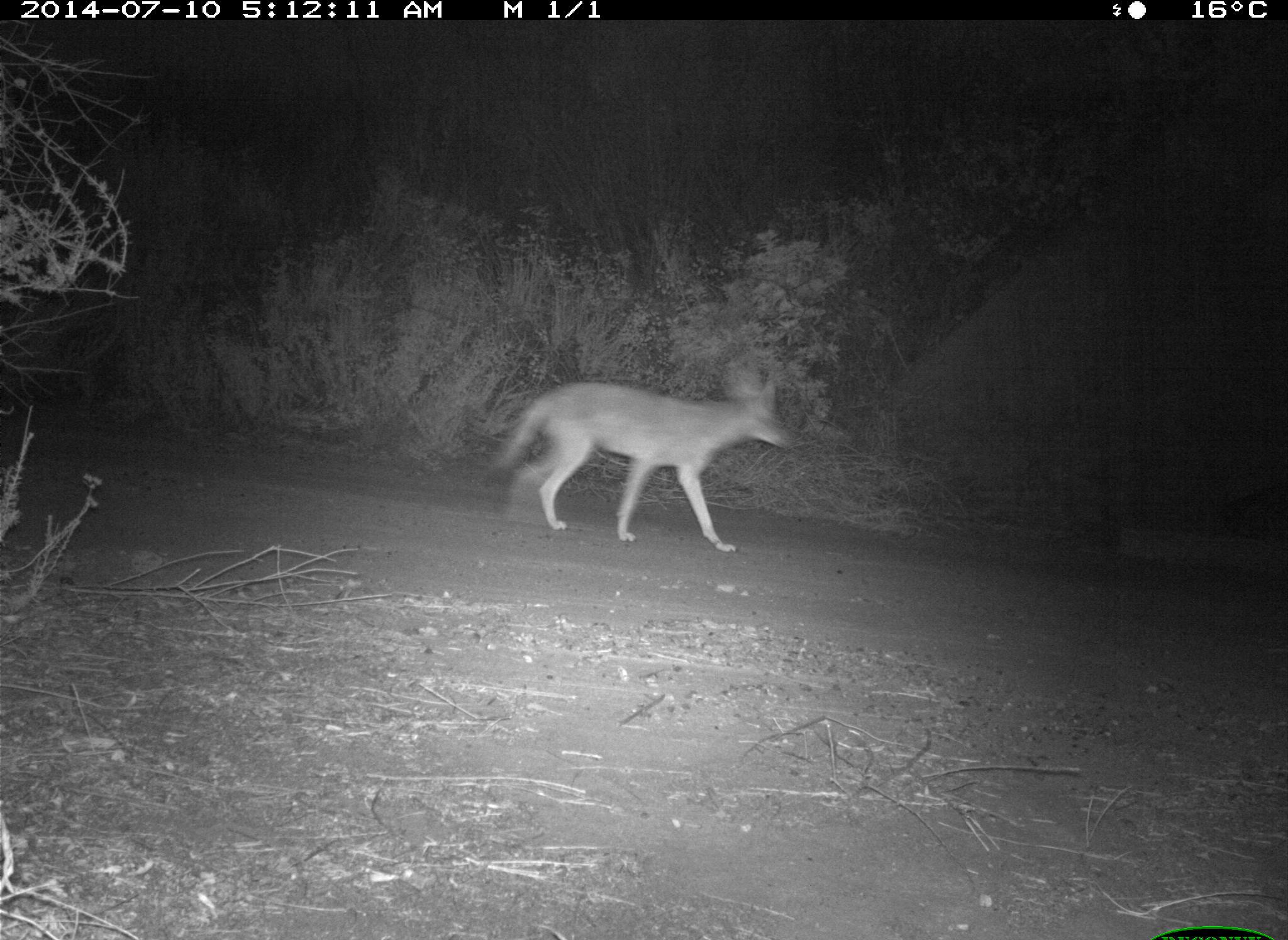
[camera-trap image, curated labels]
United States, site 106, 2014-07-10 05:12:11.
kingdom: Animalia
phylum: Chordata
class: Mammalia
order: Carnivora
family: Canidae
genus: Canis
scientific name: Canis latrans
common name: coyote